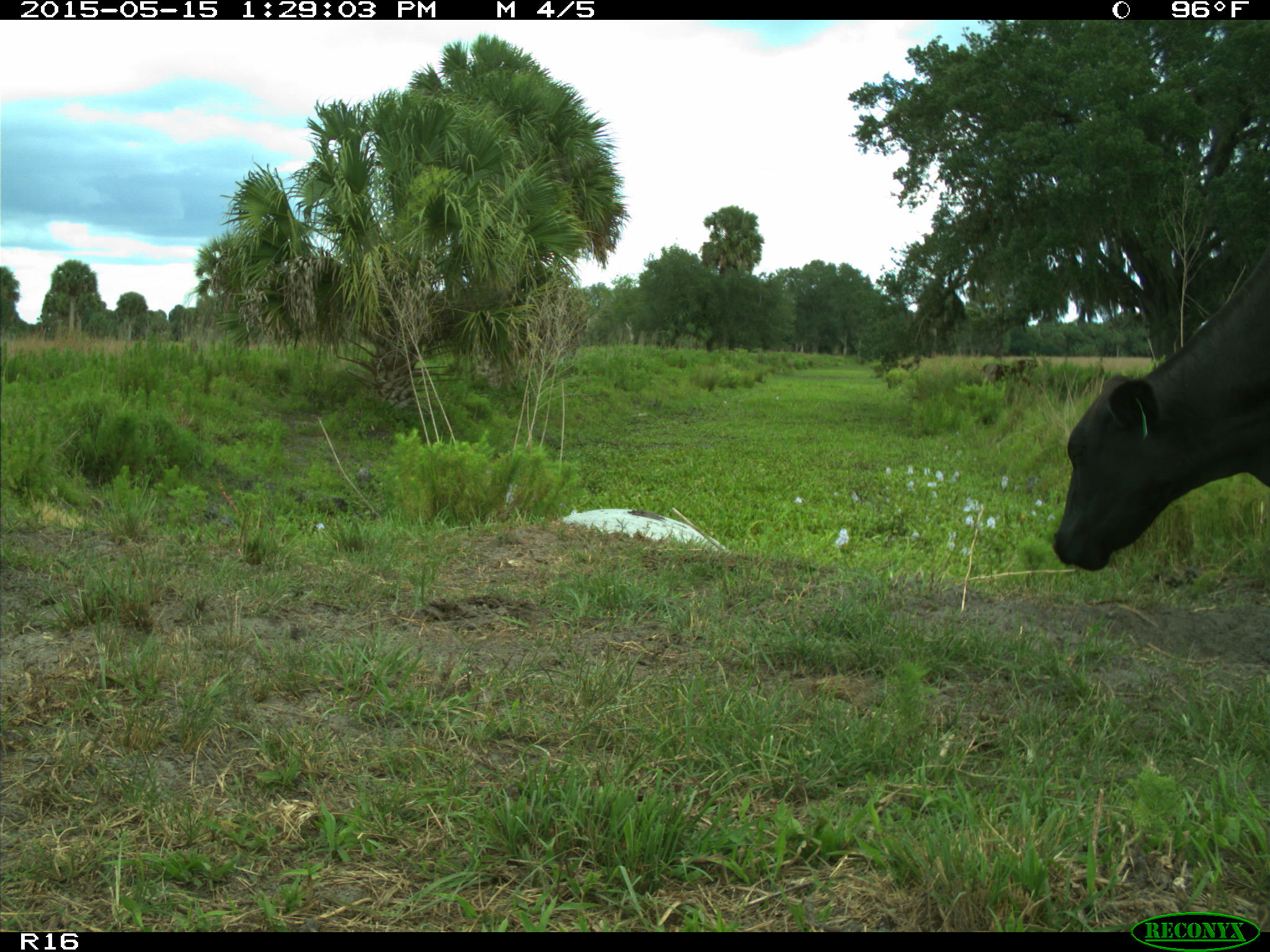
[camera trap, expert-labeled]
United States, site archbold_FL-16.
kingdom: Animalia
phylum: Chordata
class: Mammalia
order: Artiodactyla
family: Bovidae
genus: Bos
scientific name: Bos taurus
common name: domestic cow